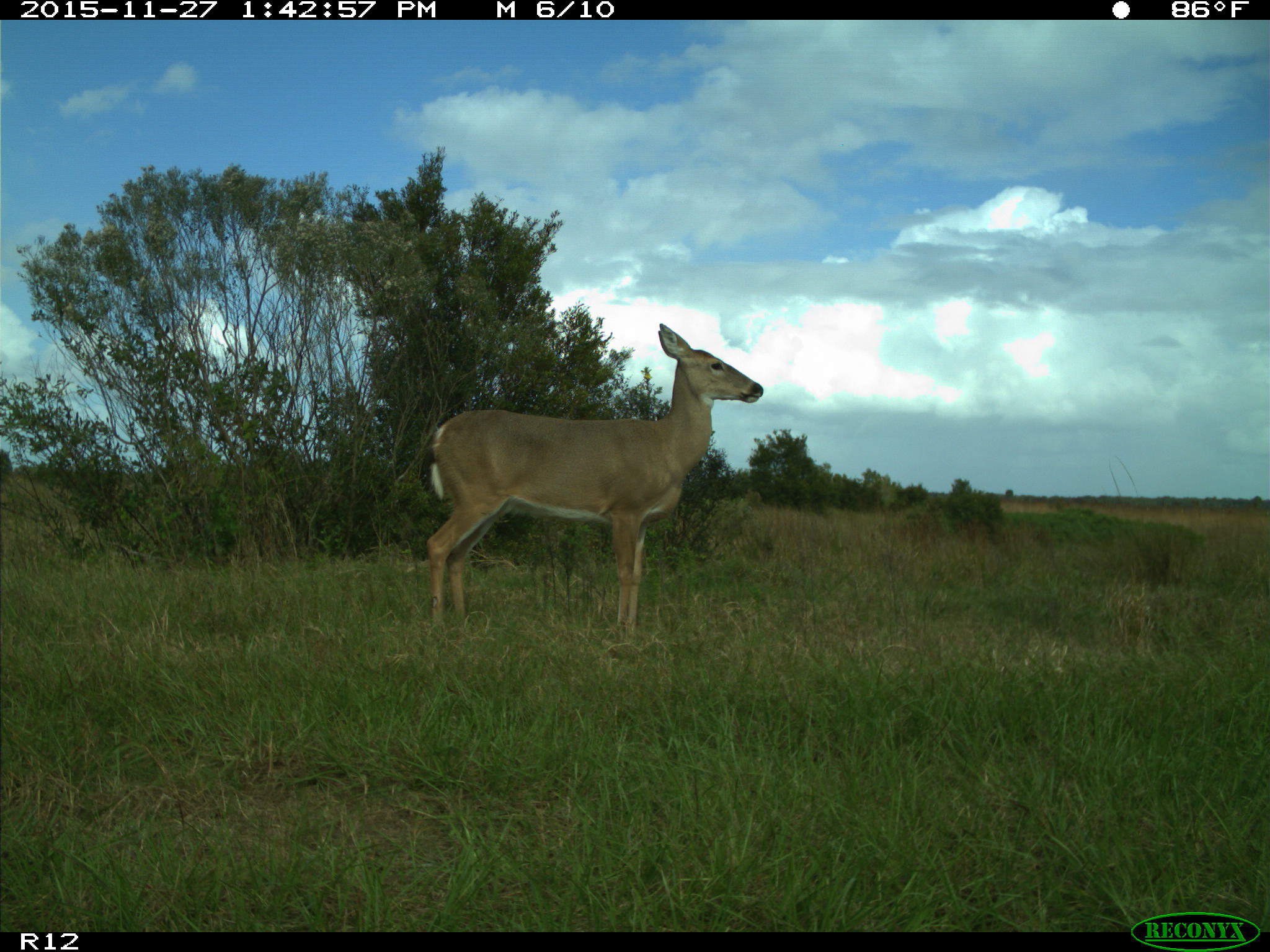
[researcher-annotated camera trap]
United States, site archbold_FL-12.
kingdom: Animalia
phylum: Chordata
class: Mammalia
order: Artiodactyla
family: Cervidae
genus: Odocoileus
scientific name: Odocoileus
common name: deer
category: unidentified deer